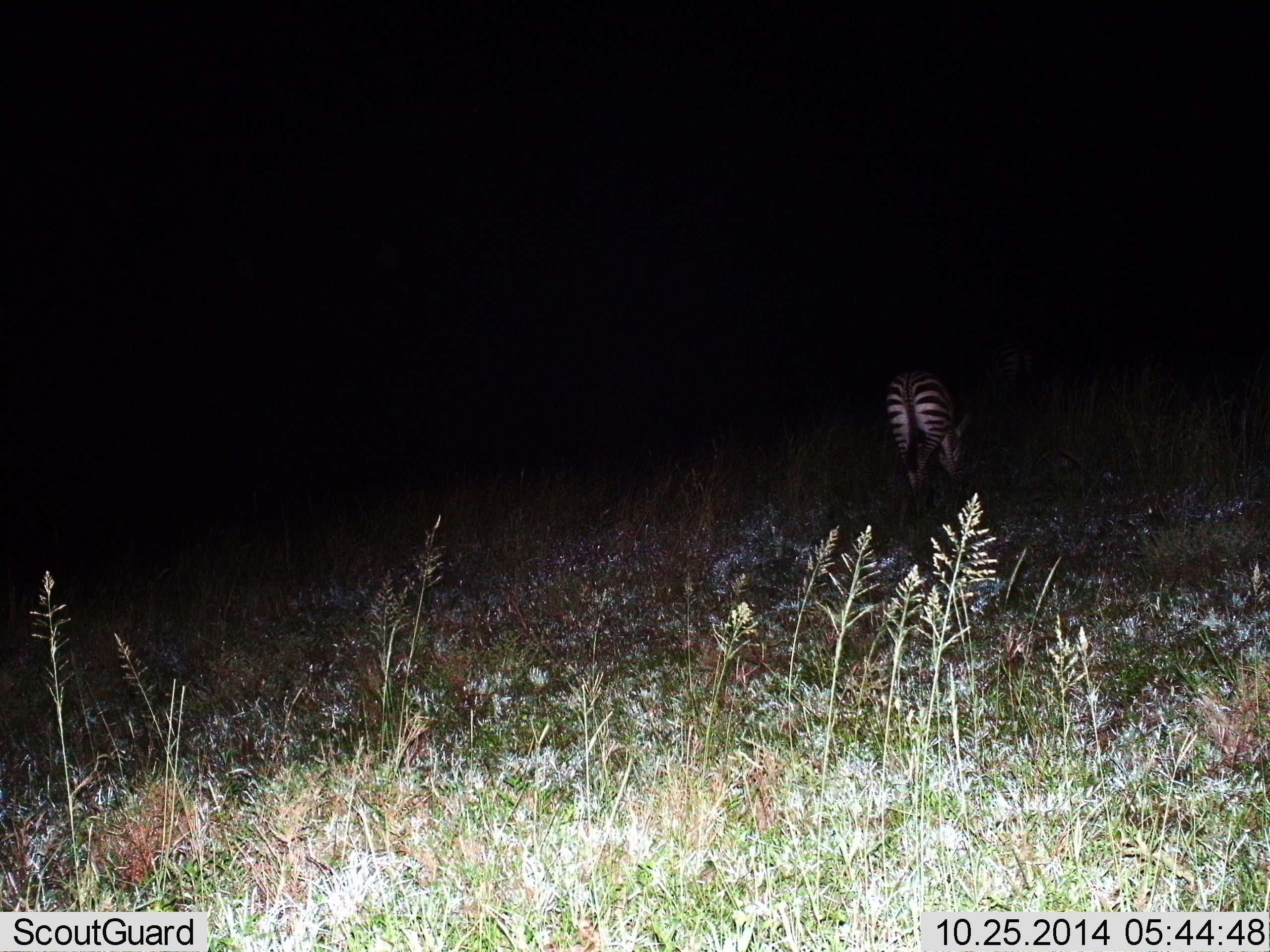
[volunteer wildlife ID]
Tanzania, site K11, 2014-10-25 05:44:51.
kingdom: Animalia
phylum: Chordata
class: Mammalia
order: Perissodactyla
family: Equidae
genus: Equus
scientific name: Equus quagga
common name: plains zebra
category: zebra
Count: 1.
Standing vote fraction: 30%.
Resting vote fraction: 0%.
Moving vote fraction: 0%.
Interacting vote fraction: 0%.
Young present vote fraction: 0%.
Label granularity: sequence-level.